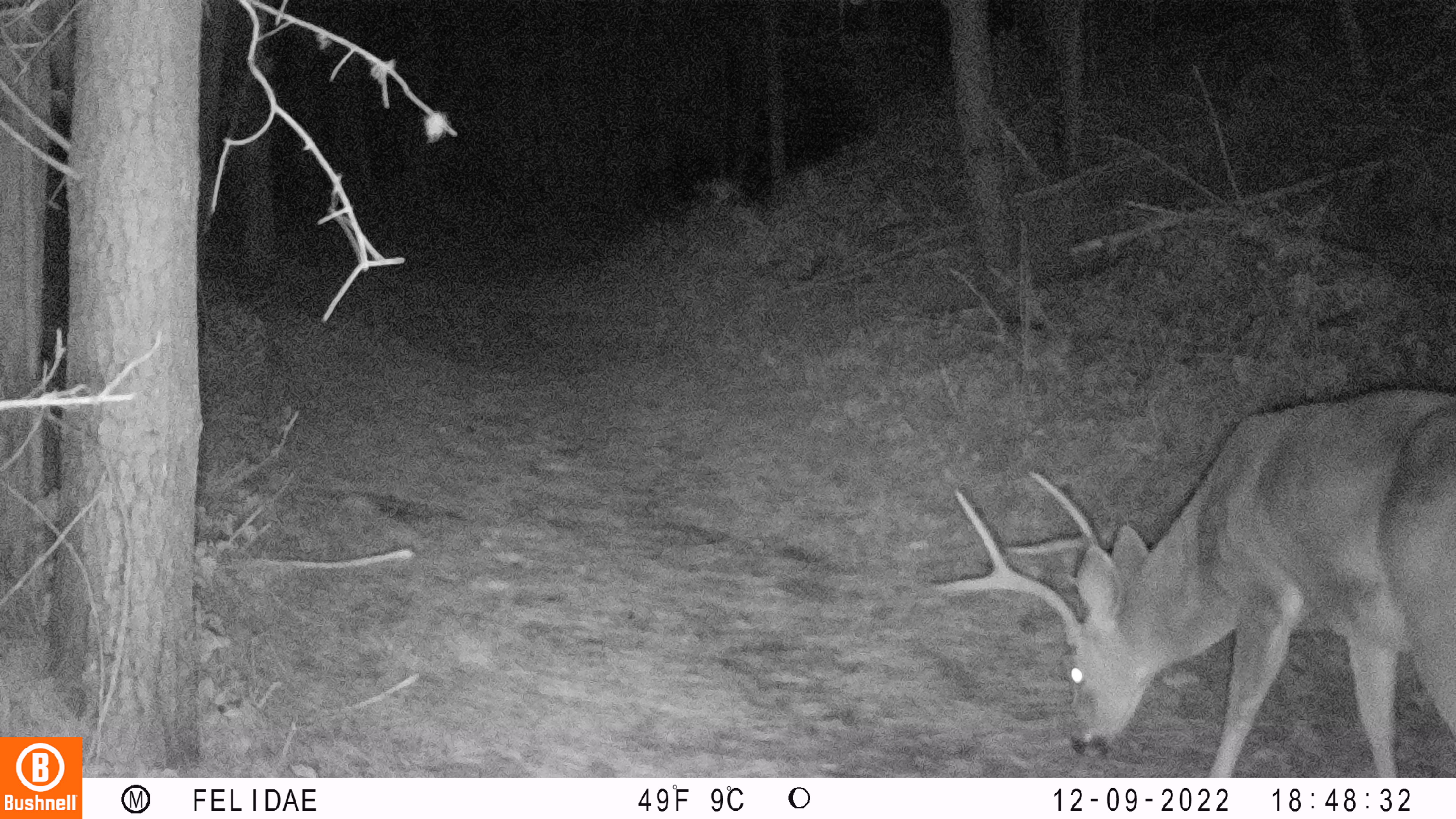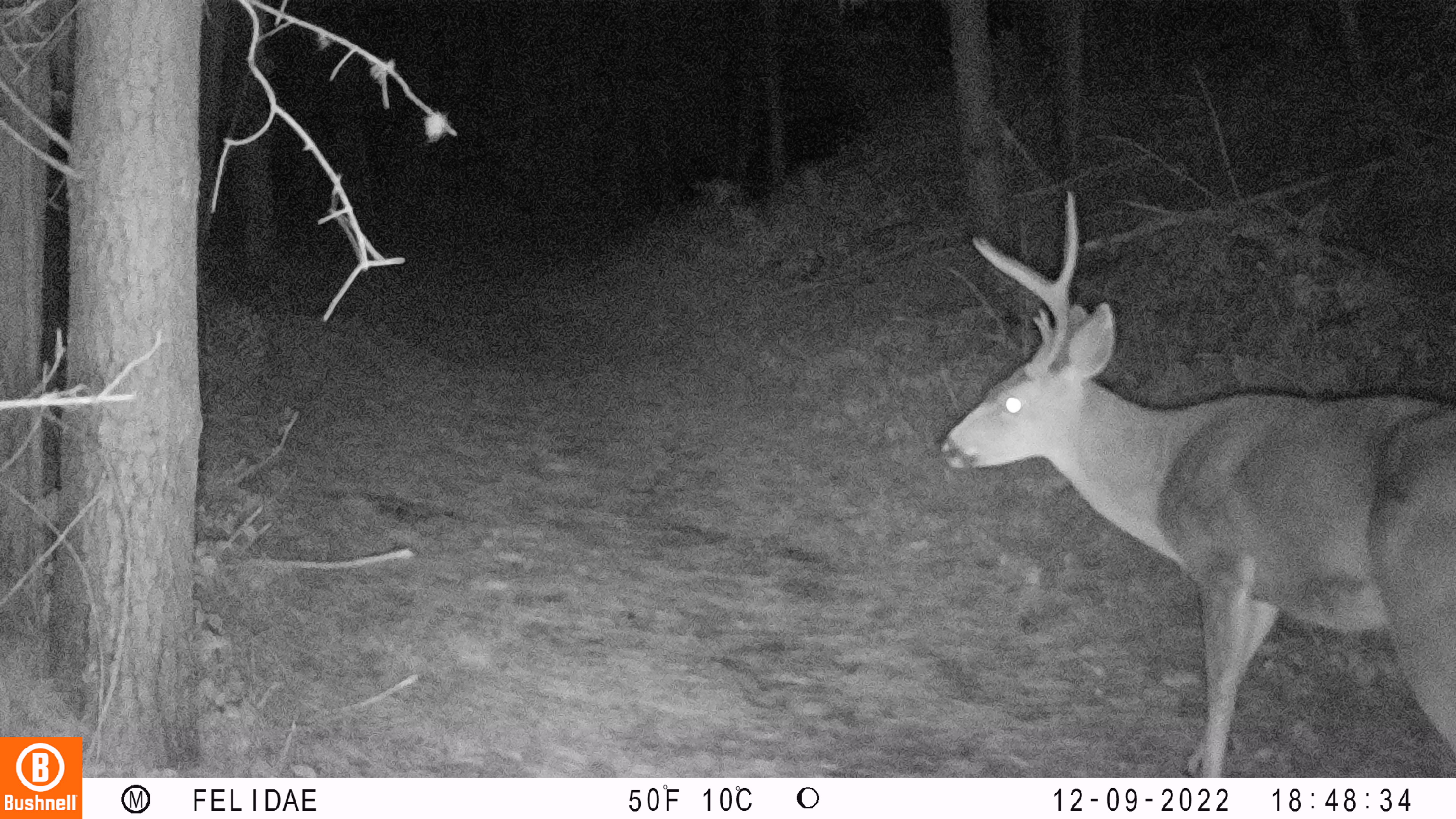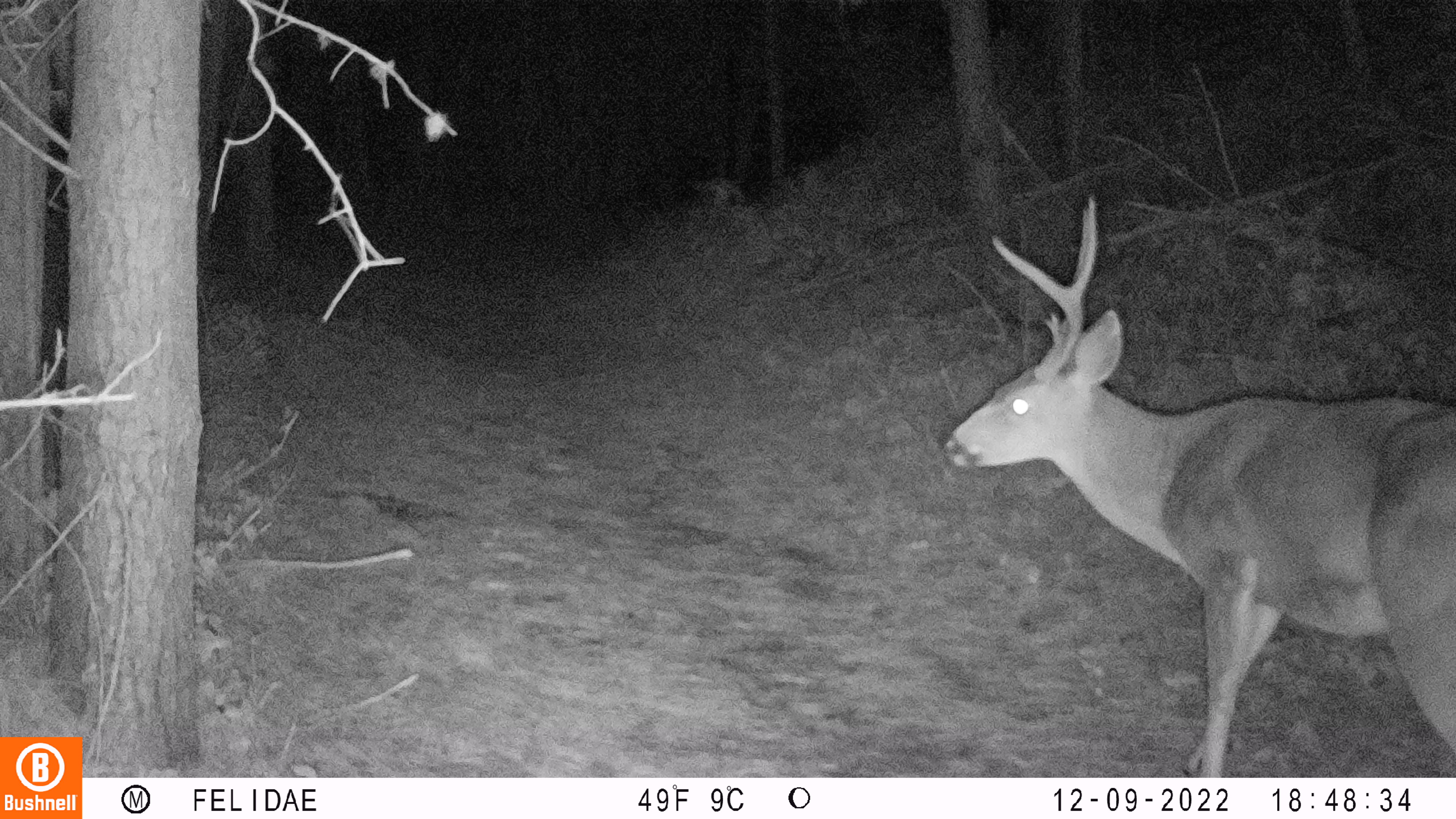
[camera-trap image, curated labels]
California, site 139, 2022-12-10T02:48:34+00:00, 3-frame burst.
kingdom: Animalia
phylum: Chordata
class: Mammalia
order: Artiodactyla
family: Cervidae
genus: Odocoileus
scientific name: Odocoileus hemionus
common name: mule deer